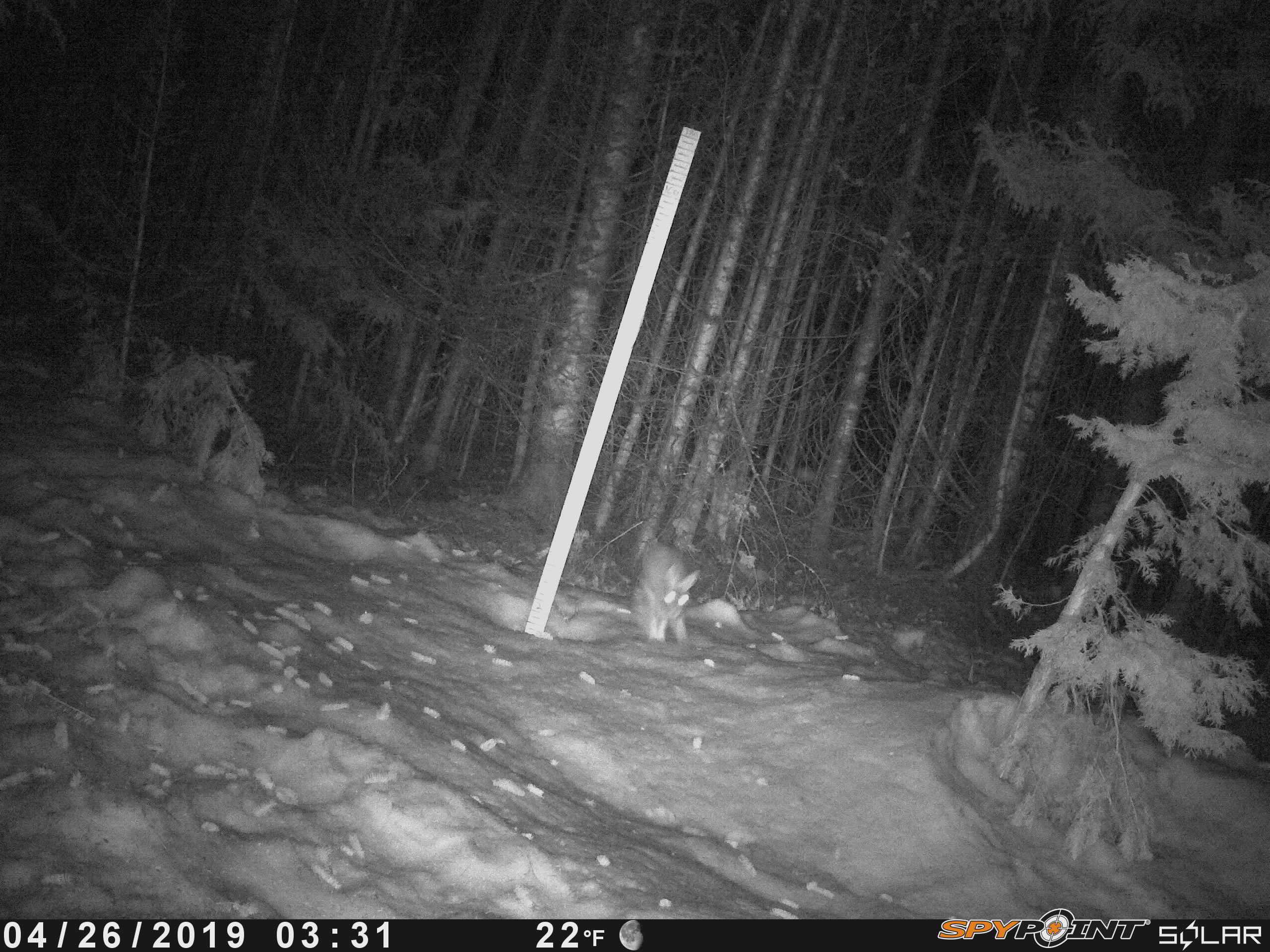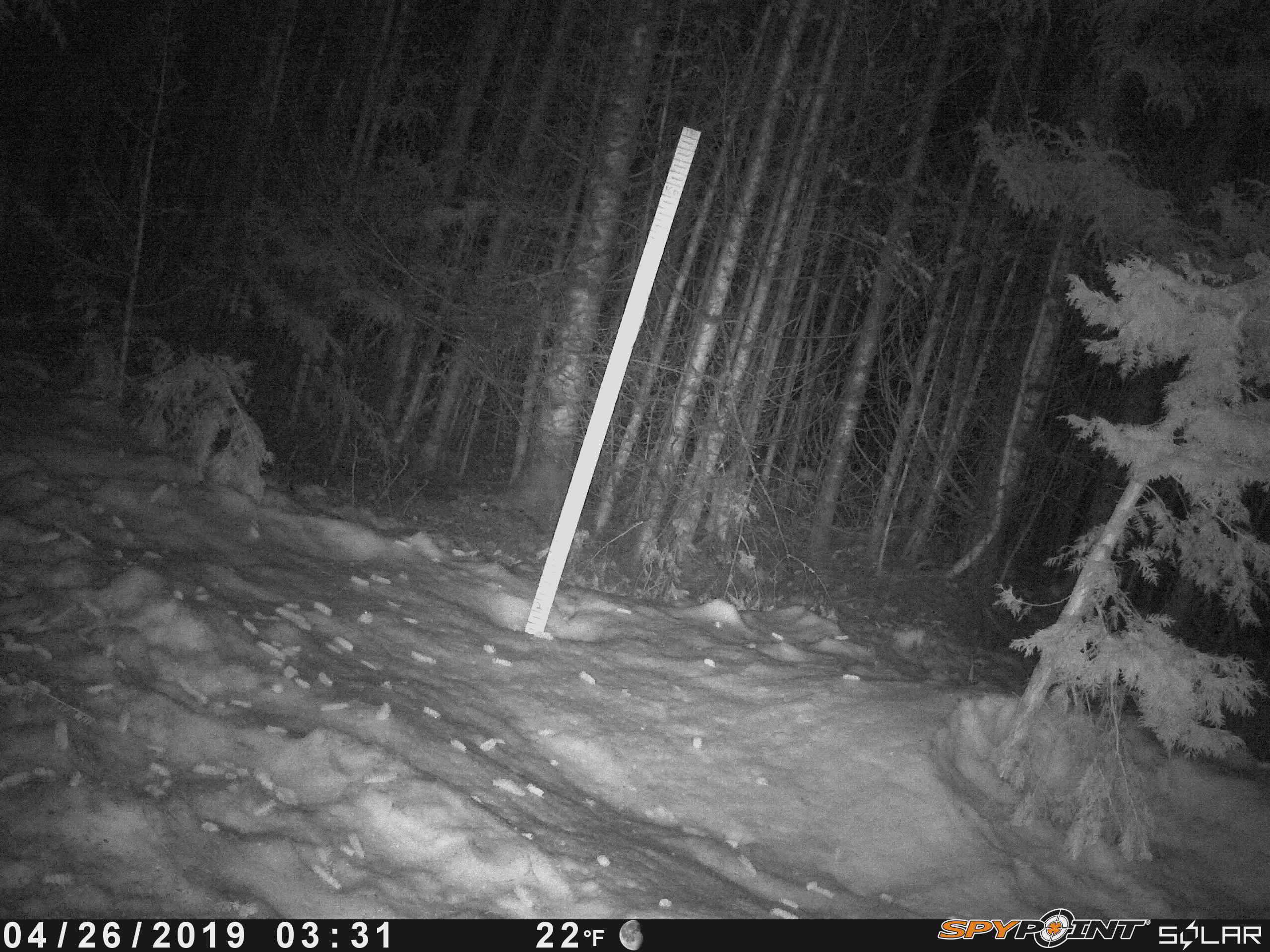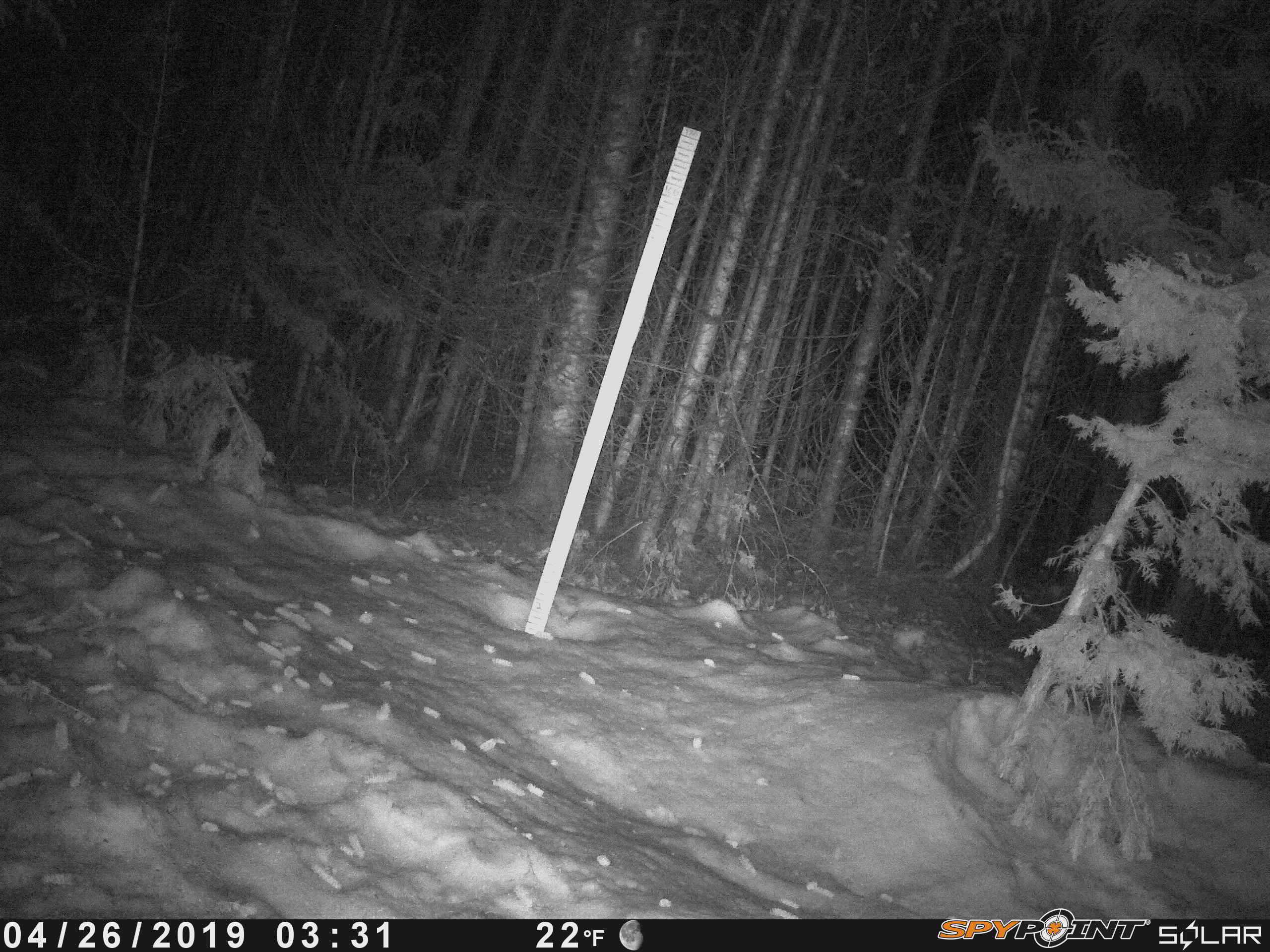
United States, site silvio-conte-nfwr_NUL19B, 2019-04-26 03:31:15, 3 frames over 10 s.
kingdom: Animalia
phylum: Chordata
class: Mammalia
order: Lagomorpha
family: Leporidae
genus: Lepus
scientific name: Lepus americanus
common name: snowshoe hare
Snowshoe hare (Lepus americanus).